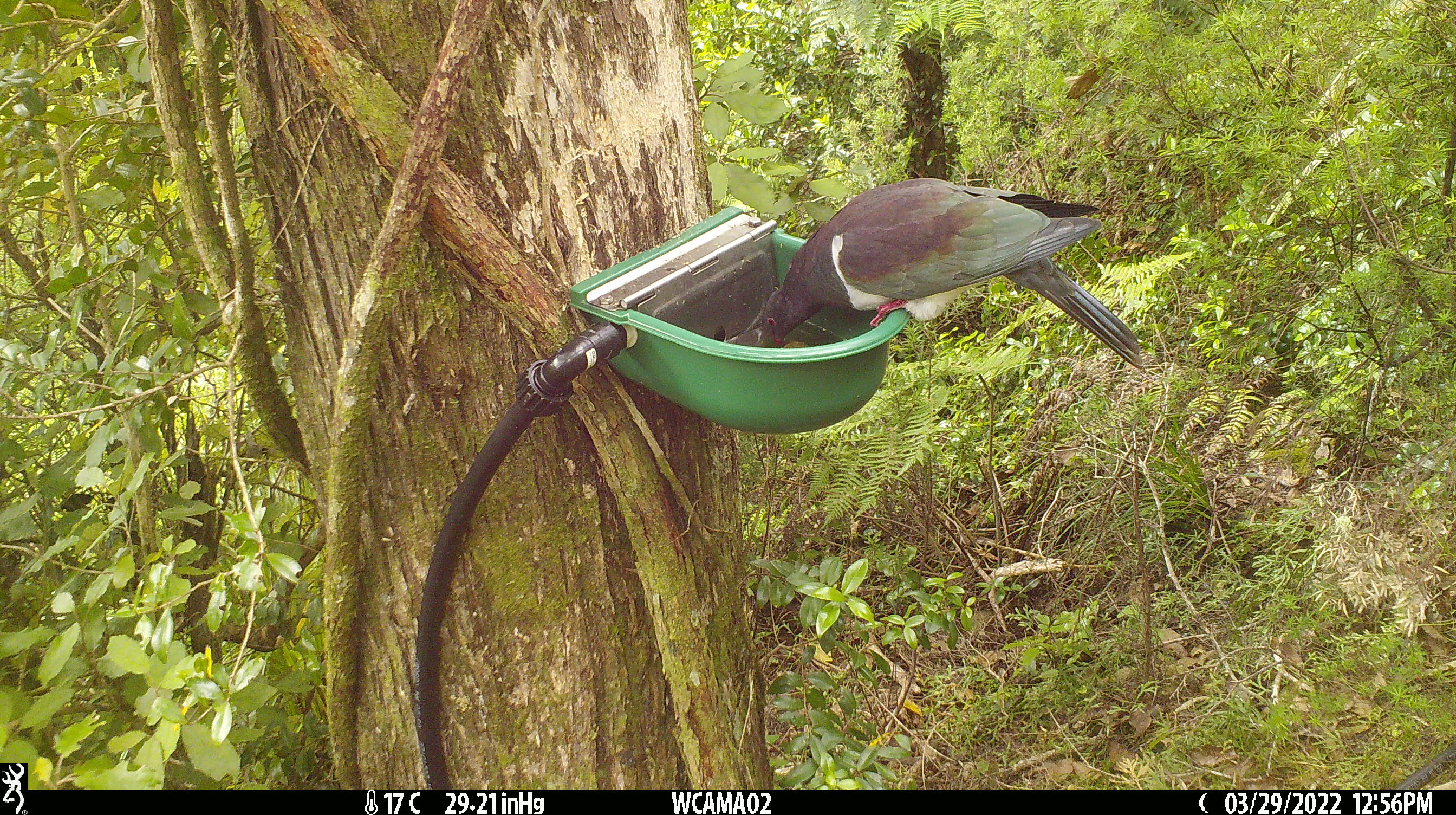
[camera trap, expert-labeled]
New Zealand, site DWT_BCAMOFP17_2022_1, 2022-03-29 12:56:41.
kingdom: Animalia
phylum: Chordata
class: Aves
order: Columbiformes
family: Columbidae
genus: Hemiphaga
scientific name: Hemiphaga novaeseelandiae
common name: new zealand pigeon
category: kereru